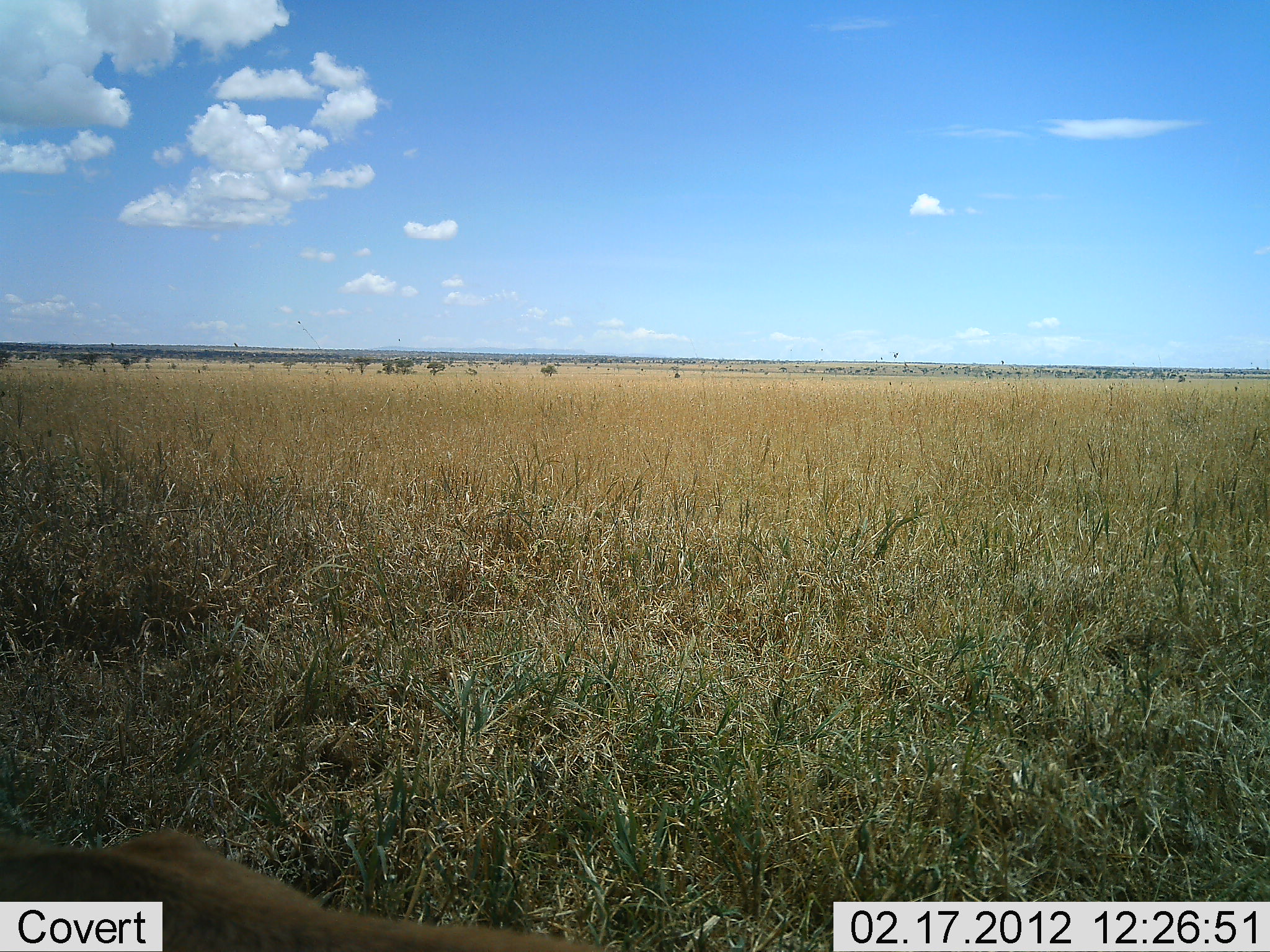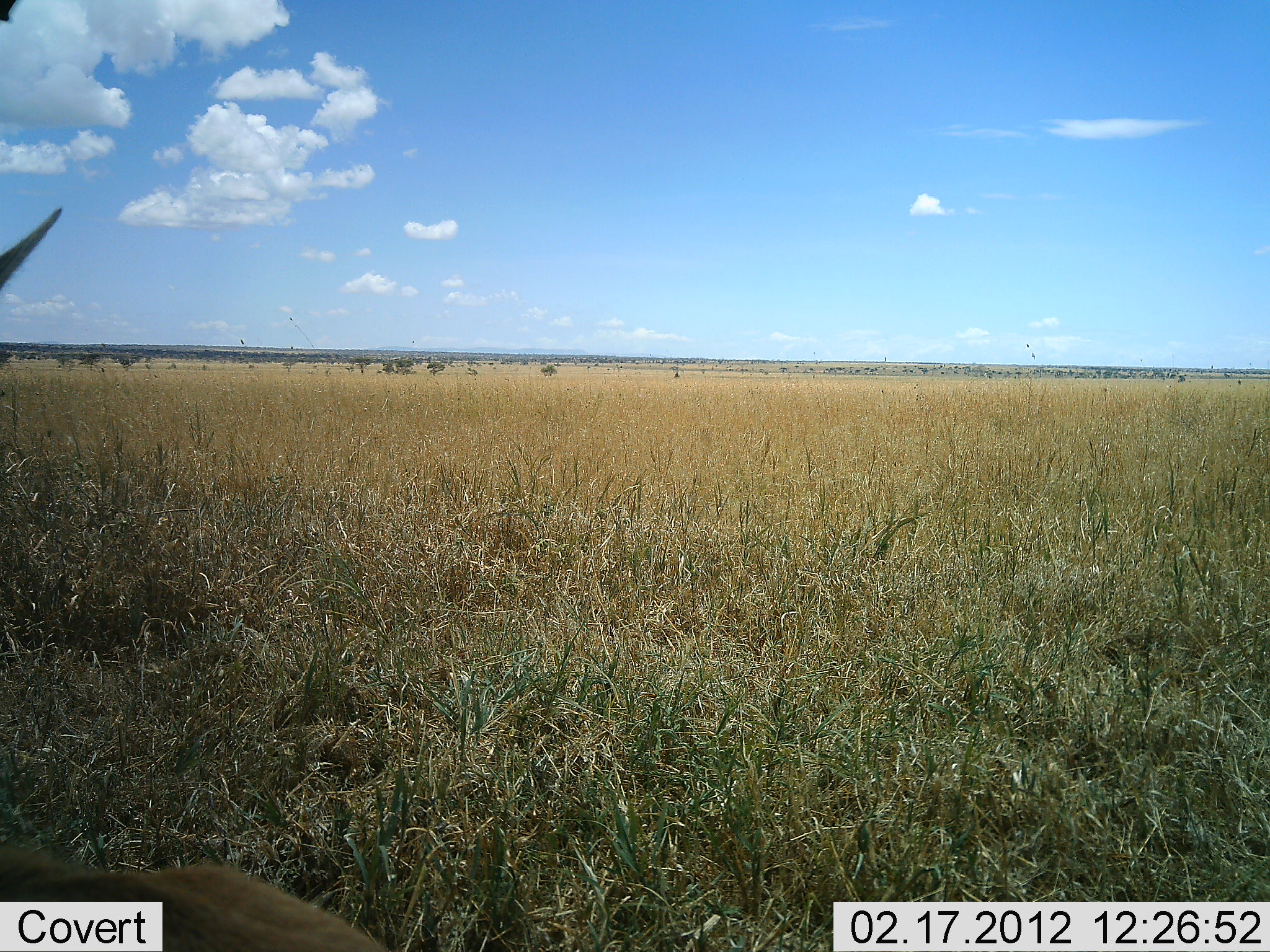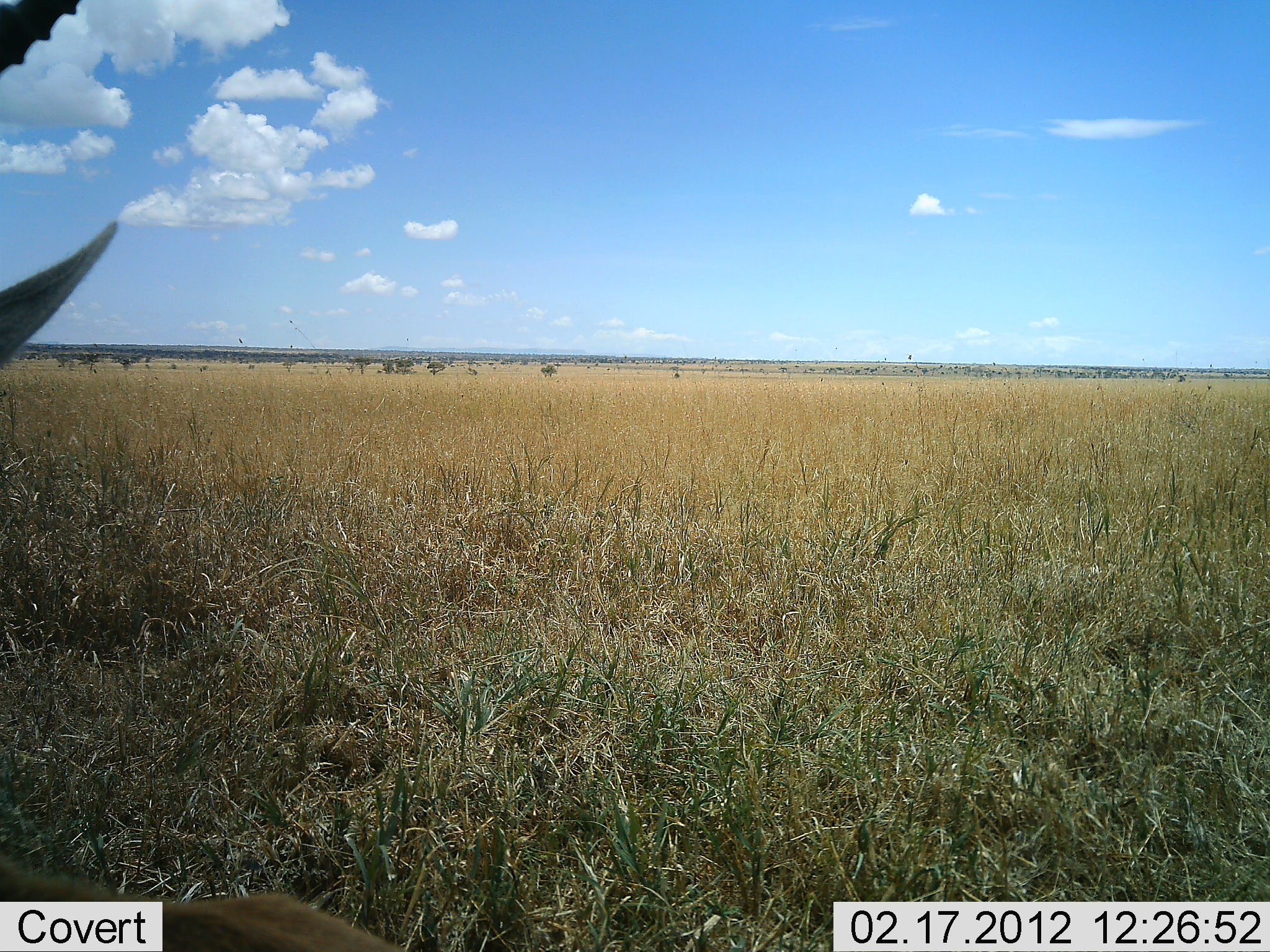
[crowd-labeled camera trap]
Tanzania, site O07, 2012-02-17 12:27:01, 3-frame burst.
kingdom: Animalia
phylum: Chordata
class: Mammalia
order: Artiodactyla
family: Bovidae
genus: Eudorcas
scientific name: Eudorcas thomsonii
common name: thomson's gazelle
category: gazellethomsons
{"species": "gazellethomsons (thomson's gazelle) (Eudorcas thomsonii)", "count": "1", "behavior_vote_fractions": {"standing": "60%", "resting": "40%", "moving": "0%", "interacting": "0%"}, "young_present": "0%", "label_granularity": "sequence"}